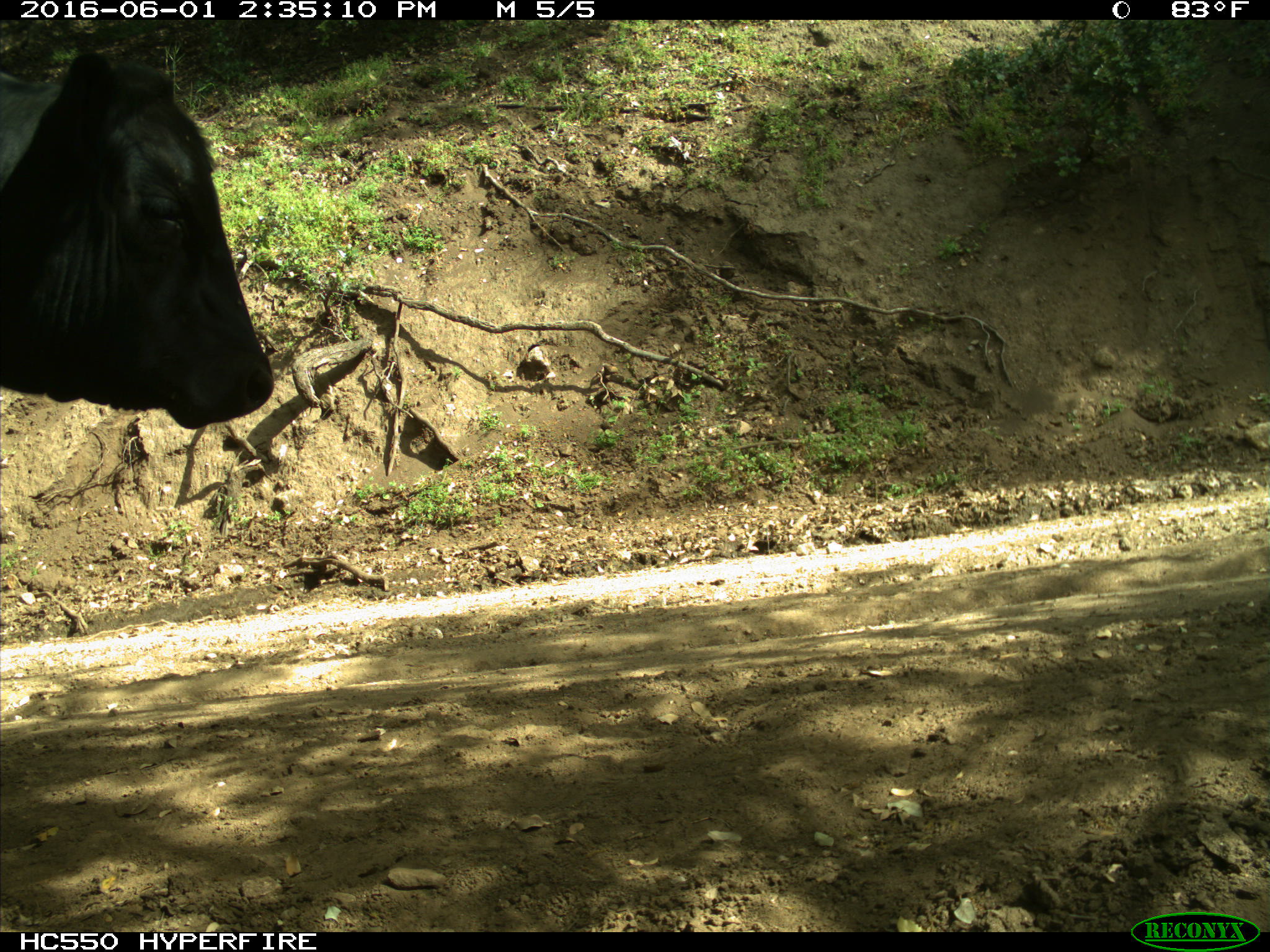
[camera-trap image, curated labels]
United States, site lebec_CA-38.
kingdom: Animalia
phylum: Chordata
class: Mammalia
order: Artiodactyla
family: Bovidae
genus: Bos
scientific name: Bos taurus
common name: domestic cow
Bos taurus (domestic cow).